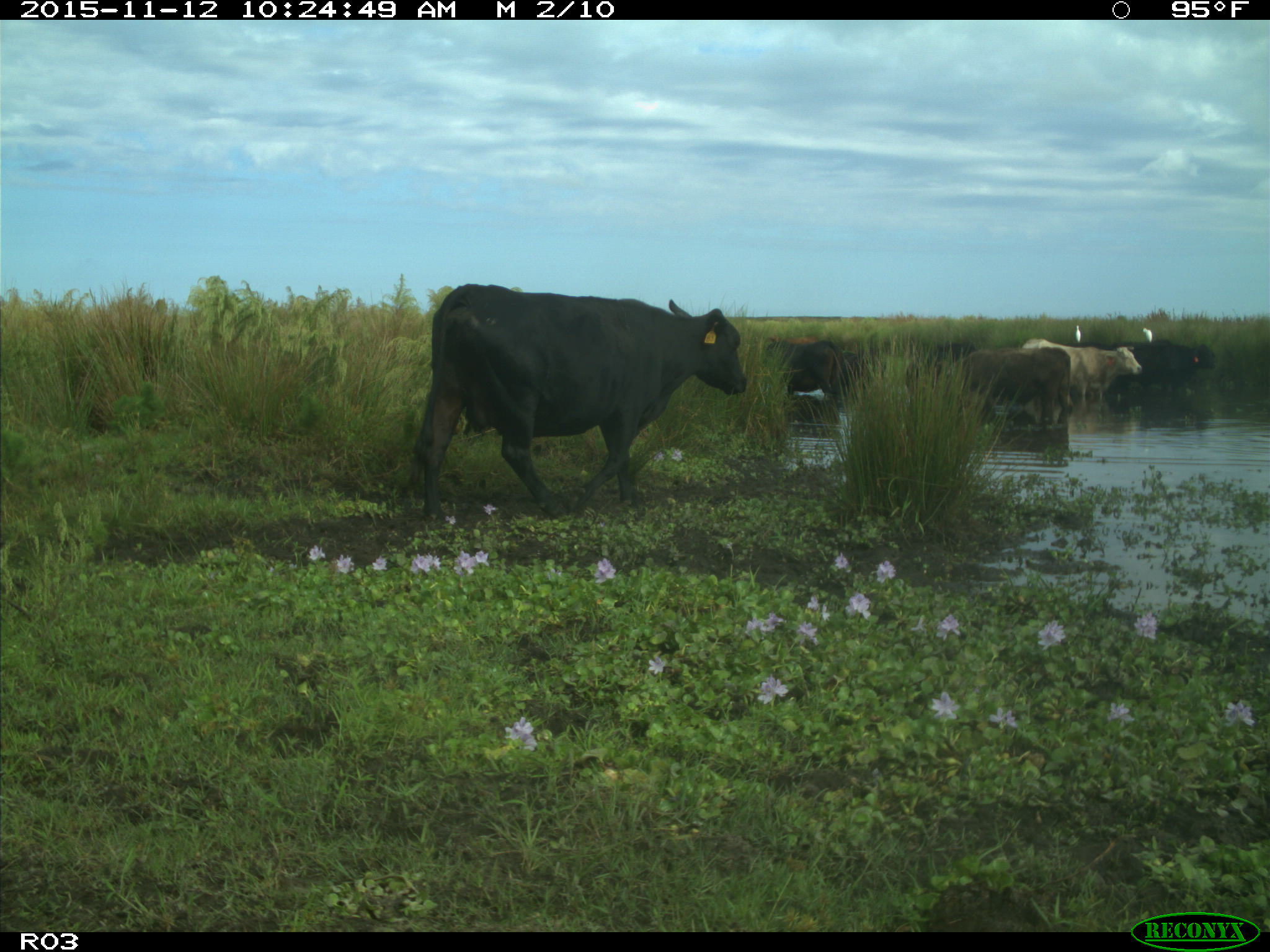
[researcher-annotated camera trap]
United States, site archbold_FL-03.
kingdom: Animalia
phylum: Chordata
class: Mammalia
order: Artiodactyla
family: Bovidae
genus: Bos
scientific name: Bos taurus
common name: domestic cow